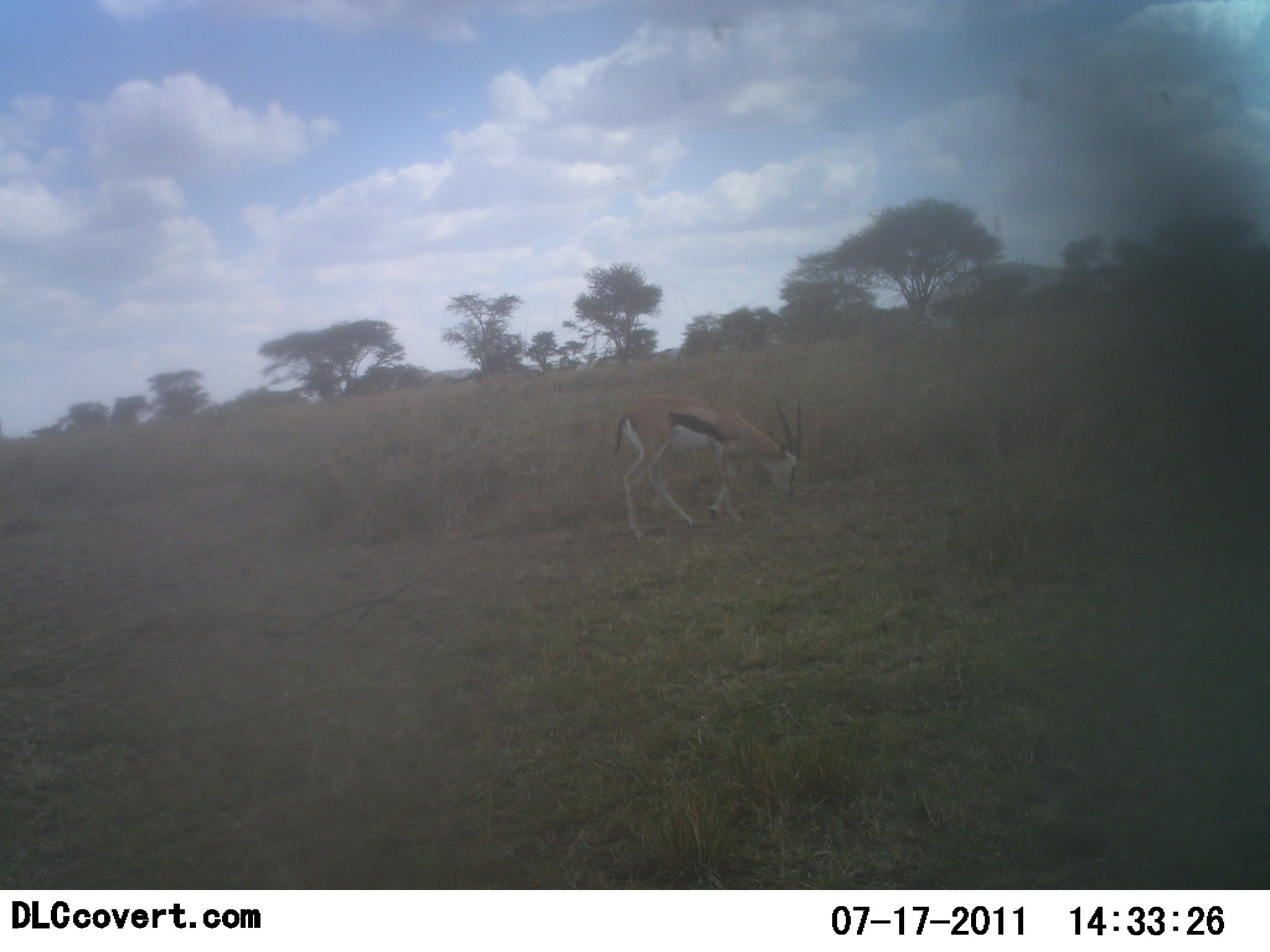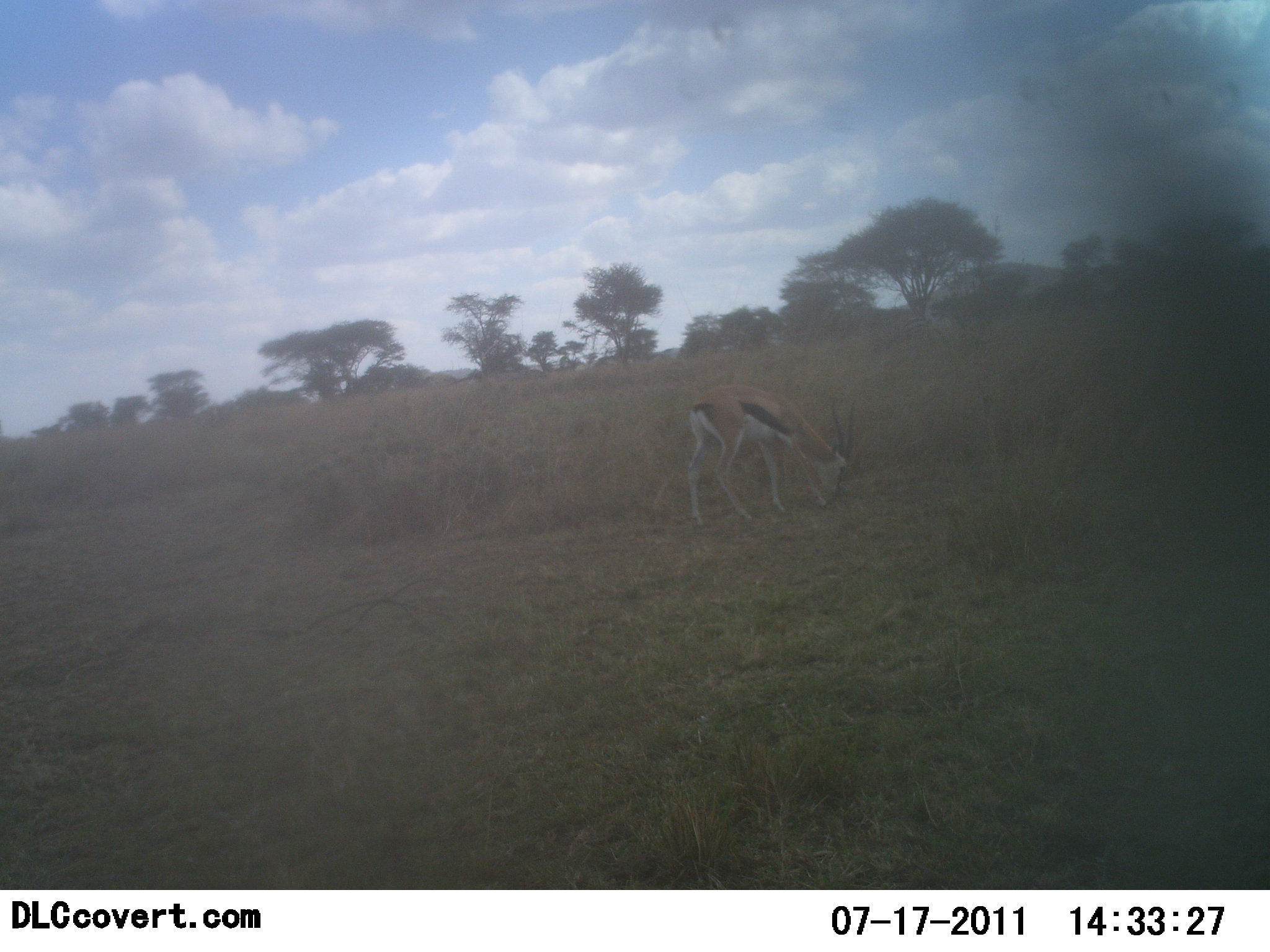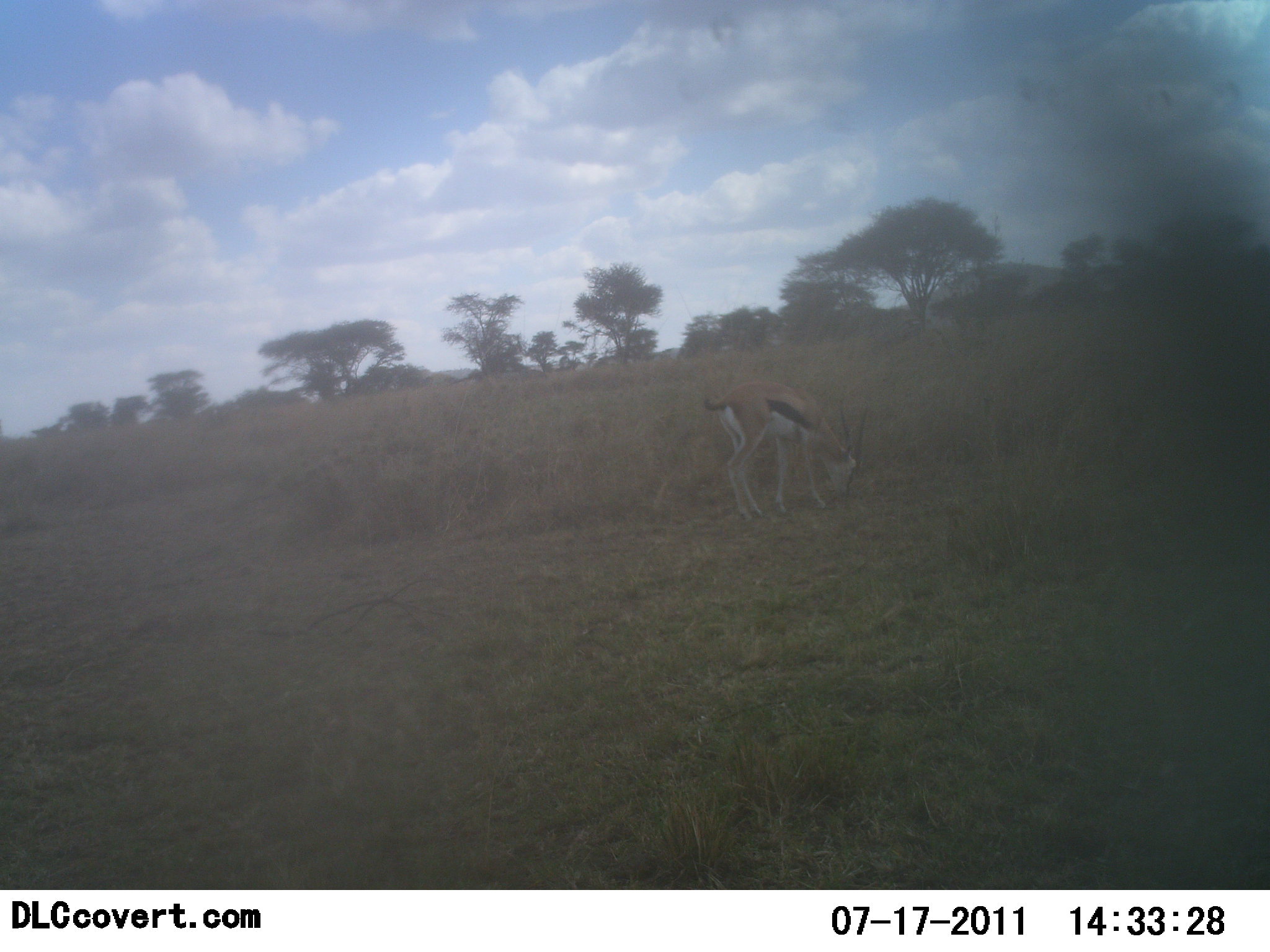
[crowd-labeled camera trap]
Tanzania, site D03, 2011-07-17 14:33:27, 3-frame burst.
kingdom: Animalia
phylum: Chordata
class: Mammalia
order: Artiodactyla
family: Bovidae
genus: Eudorcas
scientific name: Eudorcas thomsonii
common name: thomson's gazelle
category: gazellethomsons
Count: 1.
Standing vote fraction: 8%.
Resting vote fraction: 0%.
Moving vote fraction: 8%.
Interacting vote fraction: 0%.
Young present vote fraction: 0%.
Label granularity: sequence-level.